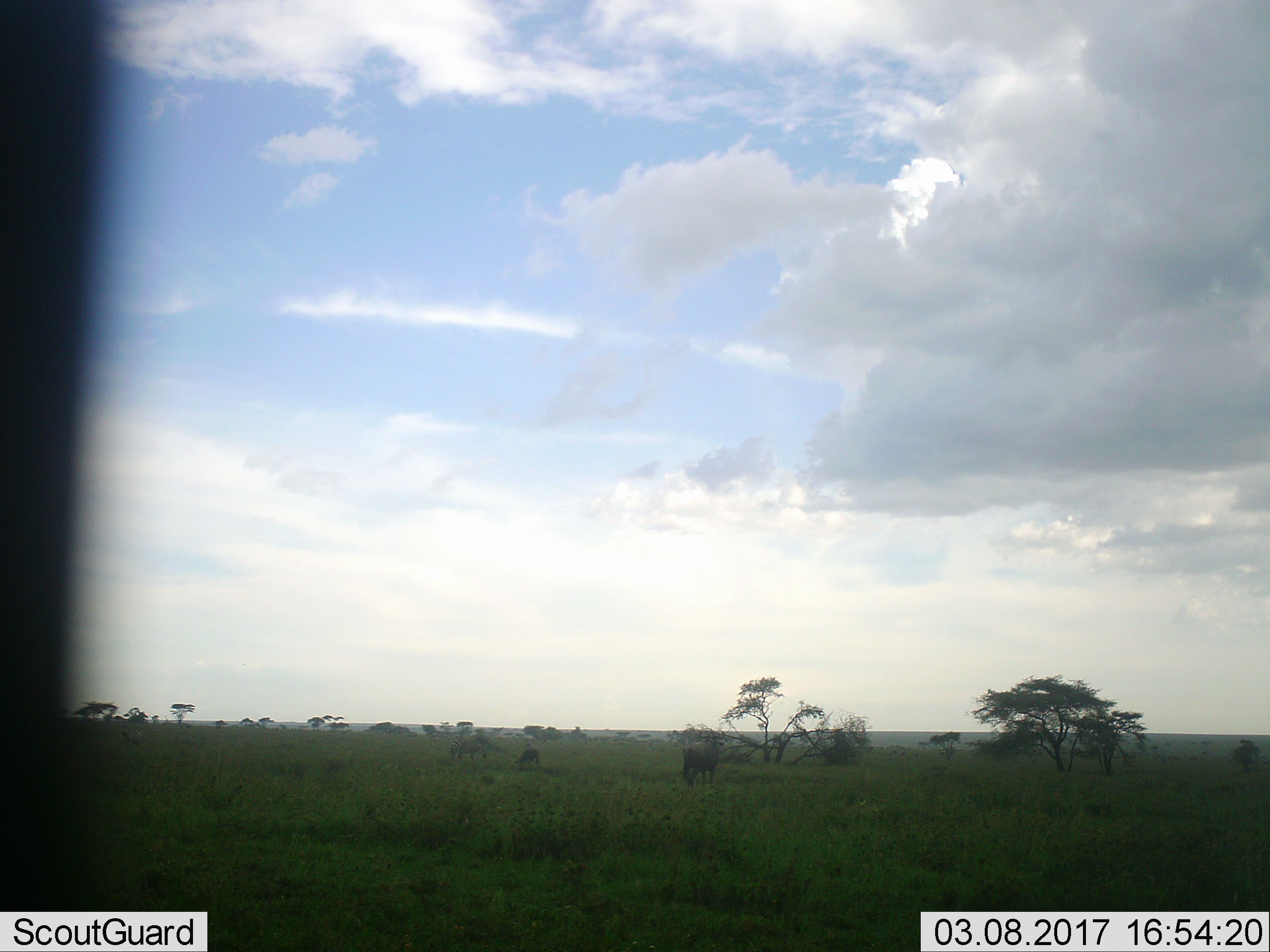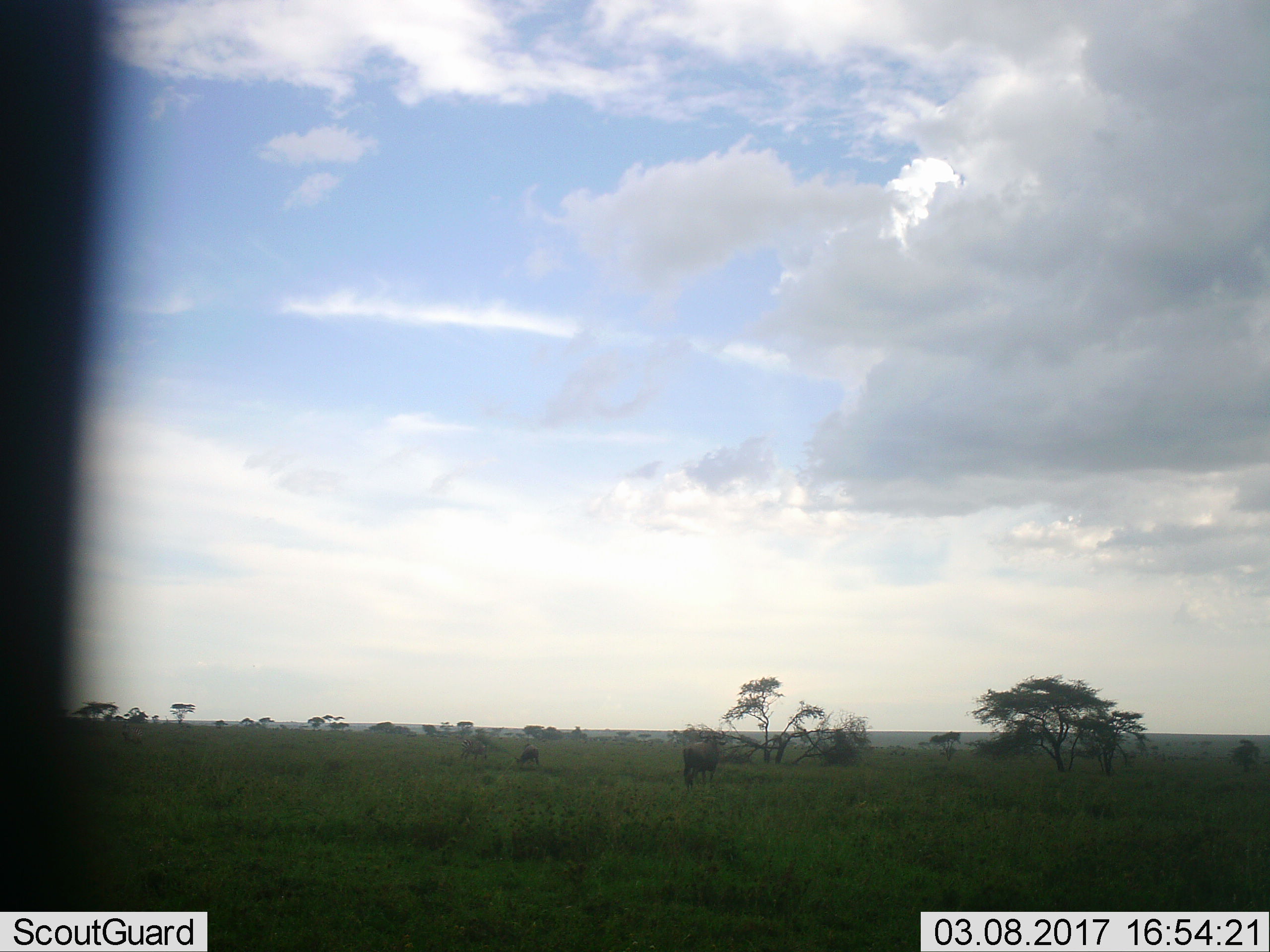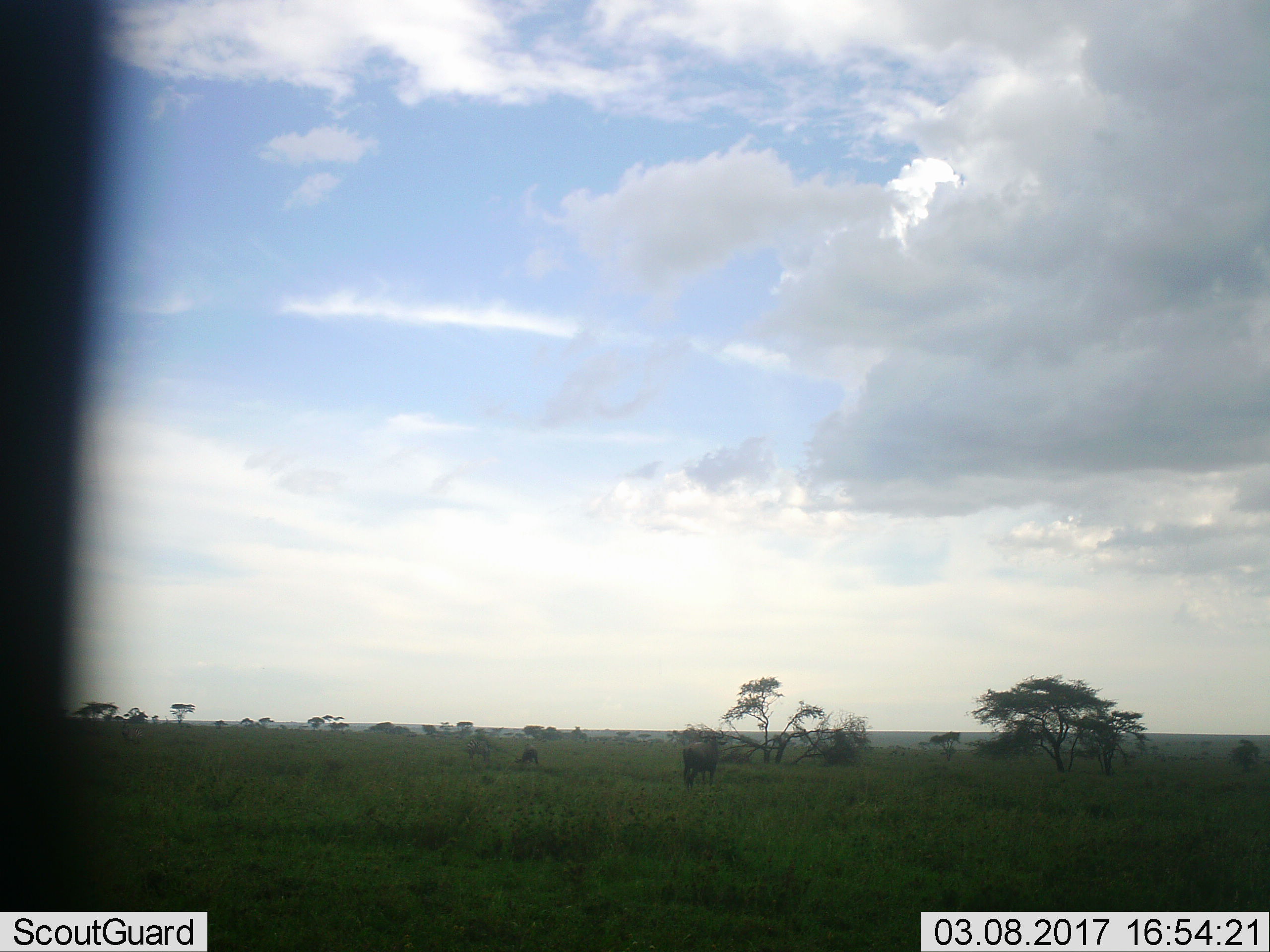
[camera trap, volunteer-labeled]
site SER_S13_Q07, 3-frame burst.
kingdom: Animalia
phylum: Chordata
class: Mammalia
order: Artiodactyla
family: Bovidae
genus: Connochaetes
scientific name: Connochaetes taurinus taurinus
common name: blue wildebeest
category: wildebeestblue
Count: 2.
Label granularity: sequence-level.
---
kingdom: Animalia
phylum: Chordata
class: Mammalia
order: Perissodactyla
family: Equidae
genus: Equus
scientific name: Equus quagga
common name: plains zebra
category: zebraplains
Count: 2.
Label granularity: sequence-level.